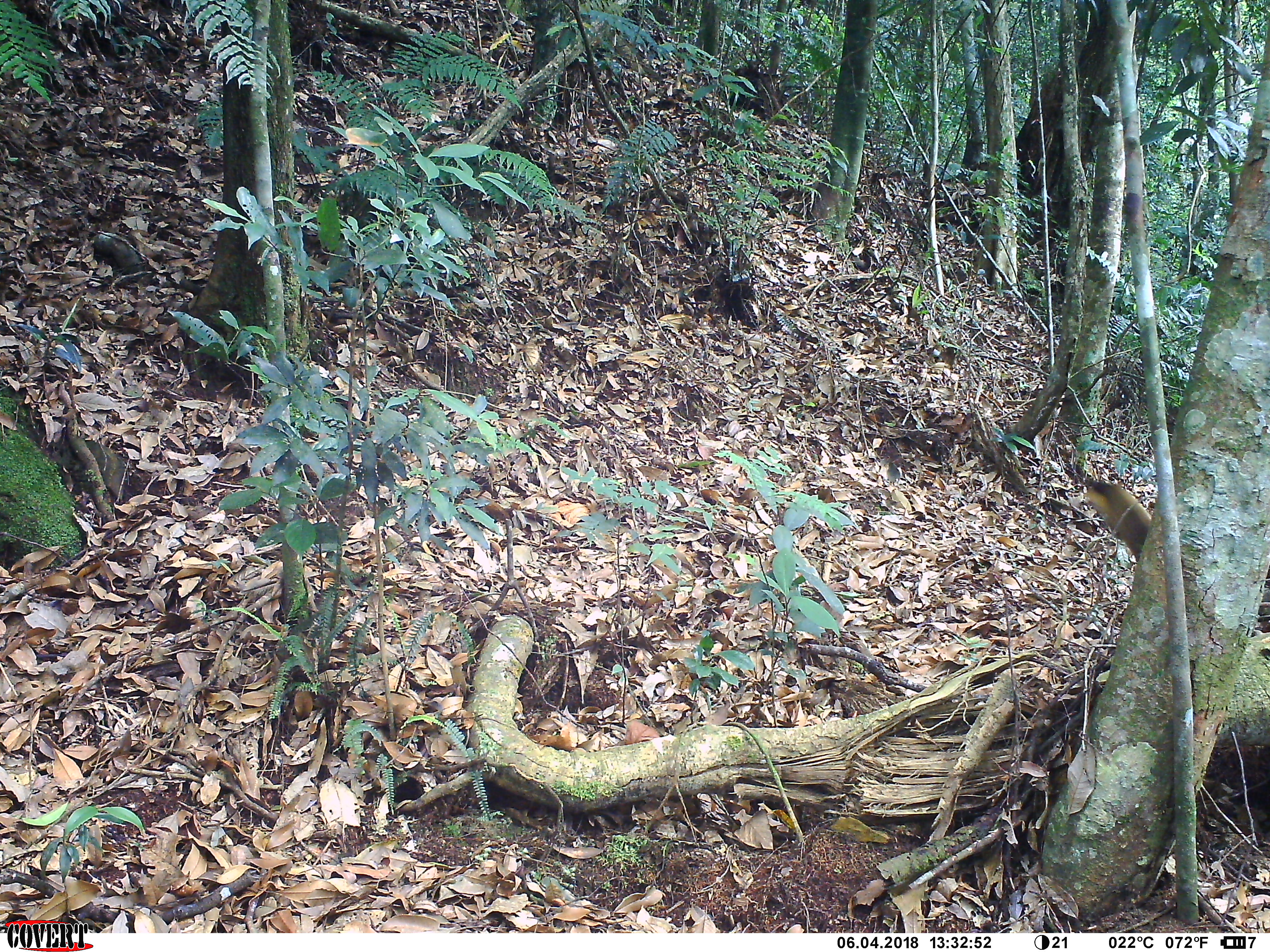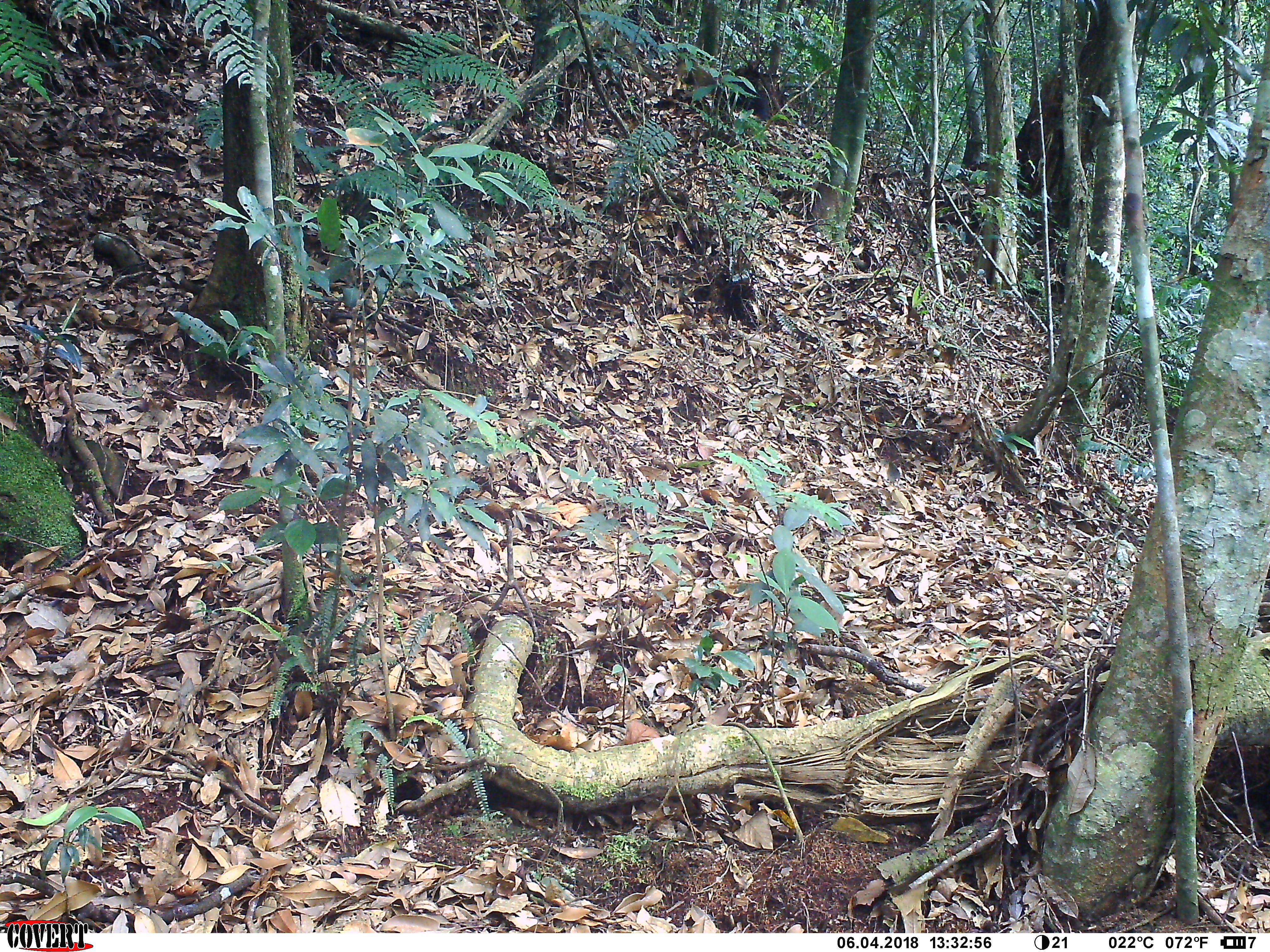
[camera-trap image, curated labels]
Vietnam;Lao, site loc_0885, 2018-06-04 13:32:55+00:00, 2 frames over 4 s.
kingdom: Animalia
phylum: Chordata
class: Mammalia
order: Carnivora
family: Mustelidae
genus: Martes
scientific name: Martes flavigula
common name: yellow-throated marten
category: yellow throated marten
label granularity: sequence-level